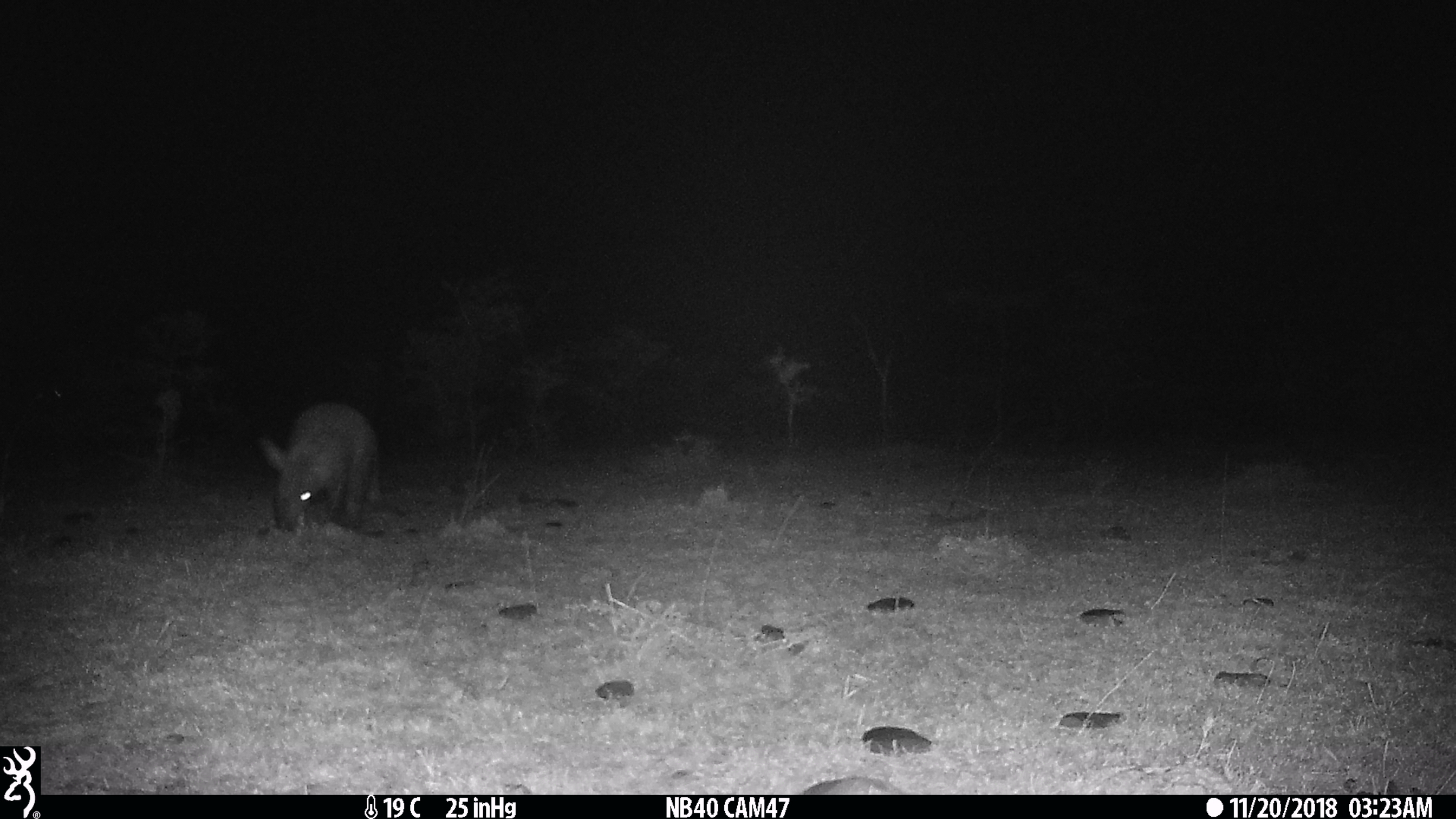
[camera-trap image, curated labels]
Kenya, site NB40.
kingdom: Animalia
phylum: Chordata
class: Mammalia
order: Tubulidentata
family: Orycteropodidae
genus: Orycteropus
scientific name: Orycteropus afer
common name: aardvark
Aardvark (Orycteropus afer).